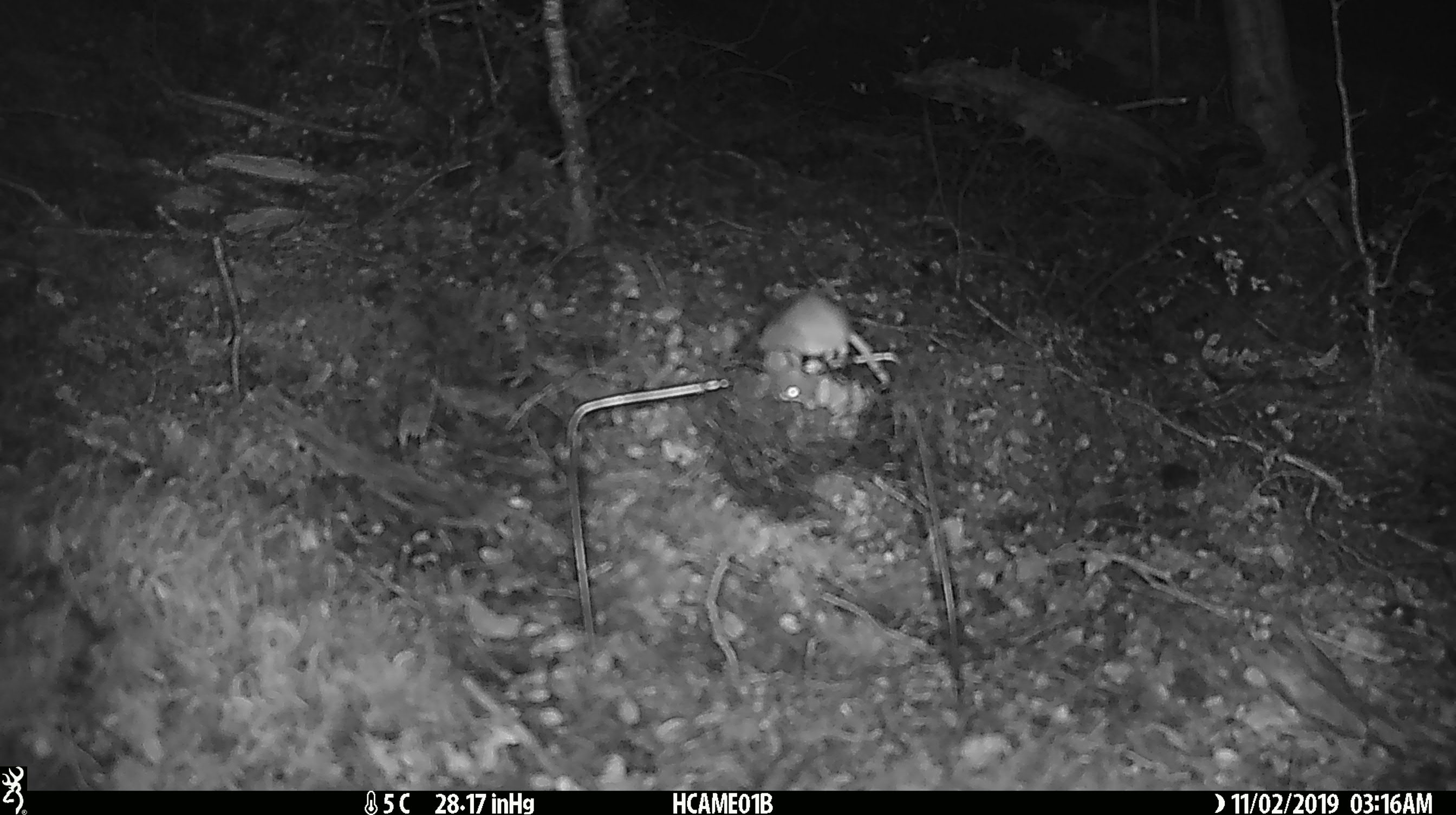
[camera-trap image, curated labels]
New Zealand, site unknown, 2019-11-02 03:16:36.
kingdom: Animalia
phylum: Chordata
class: Mammalia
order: Rodentia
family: Muridae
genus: Mus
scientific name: Mus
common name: mouse